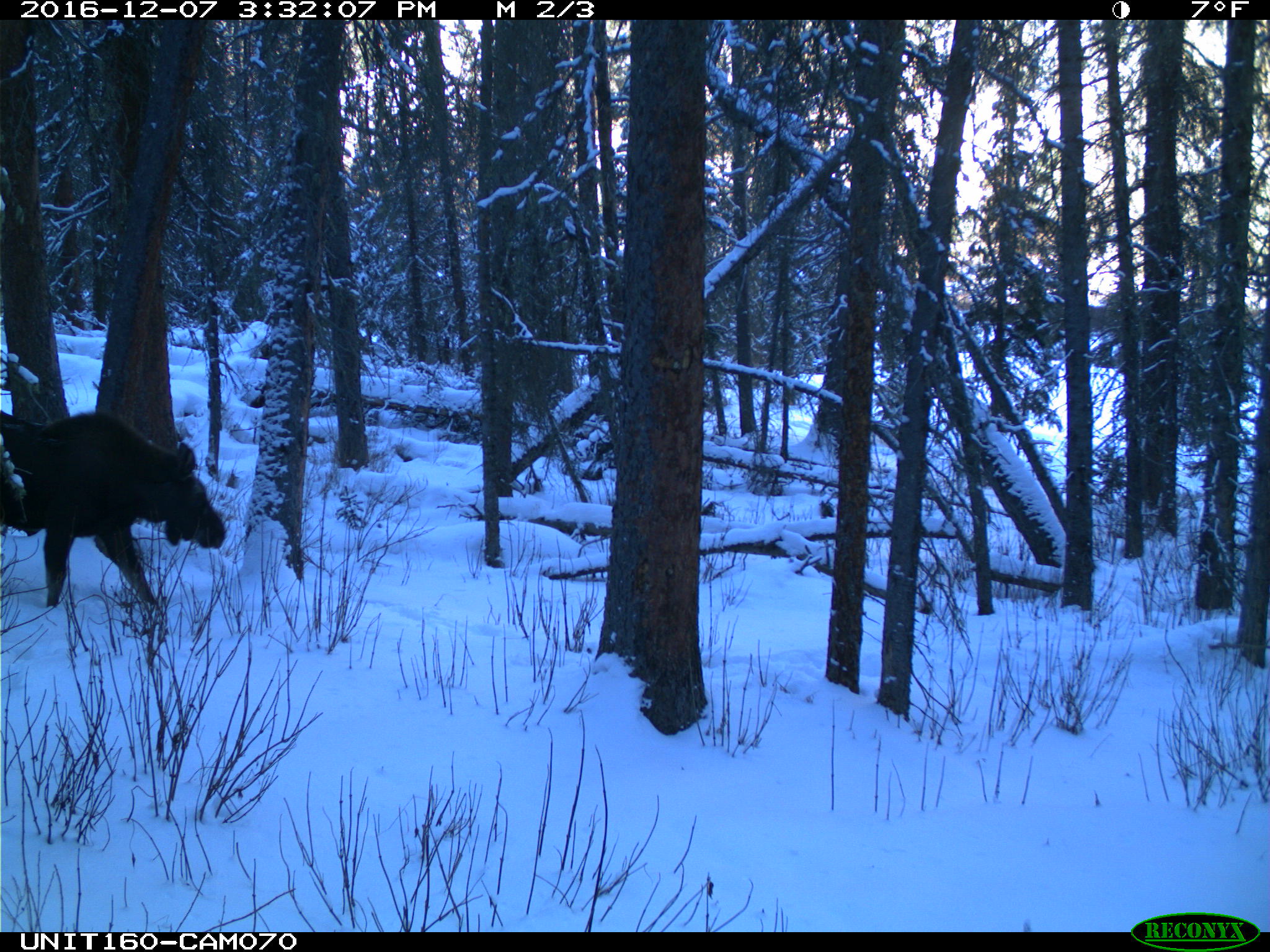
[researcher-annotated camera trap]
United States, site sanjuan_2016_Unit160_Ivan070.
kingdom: Animalia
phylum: Chordata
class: Mammalia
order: Artiodactyla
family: Cervidae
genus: Alces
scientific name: Alces alces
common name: moose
Alces alces (moose).